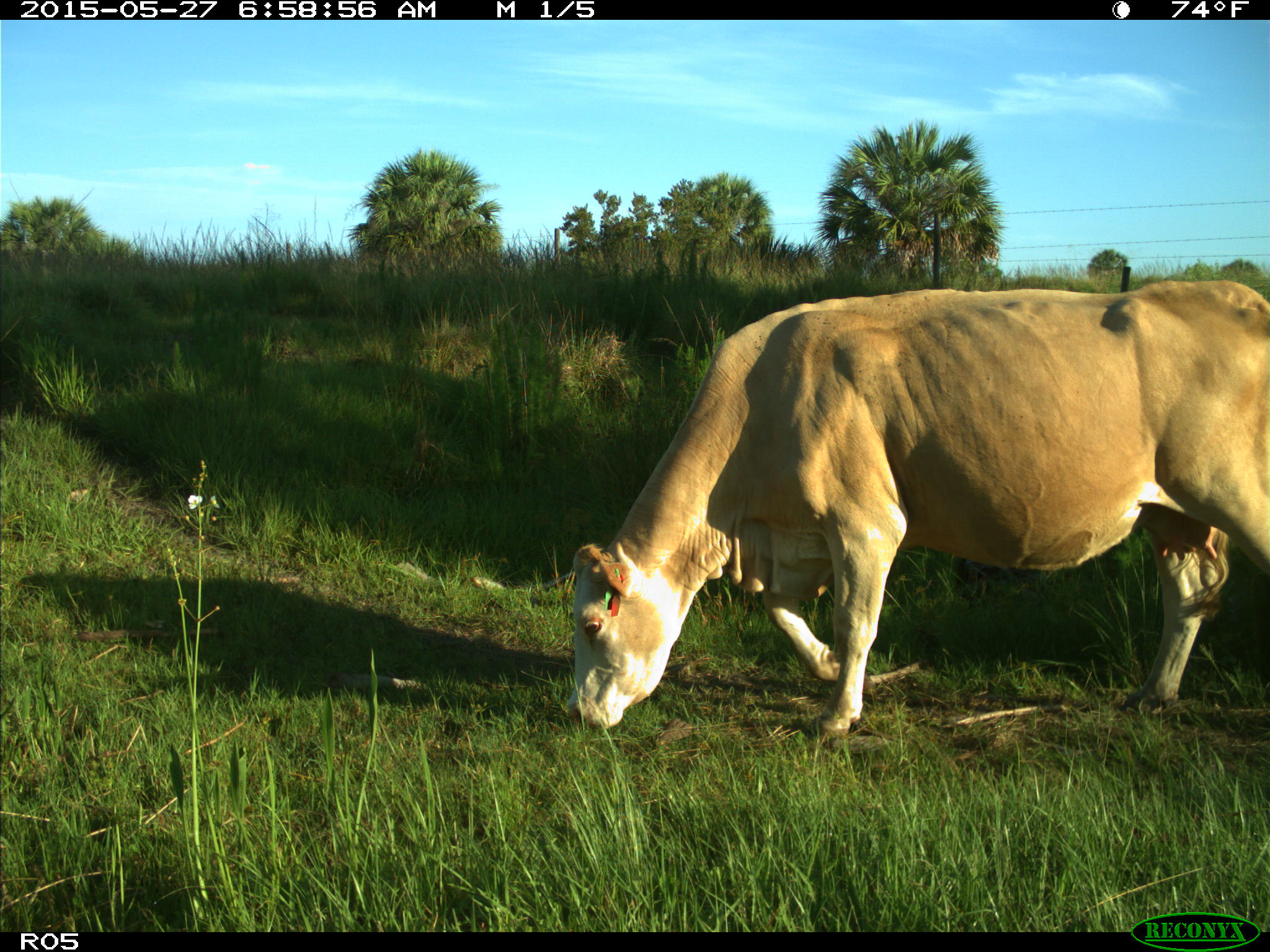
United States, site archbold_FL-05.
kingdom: Animalia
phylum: Chordata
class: Mammalia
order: Artiodactyla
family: Bovidae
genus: Bos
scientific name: Bos taurus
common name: domestic cow